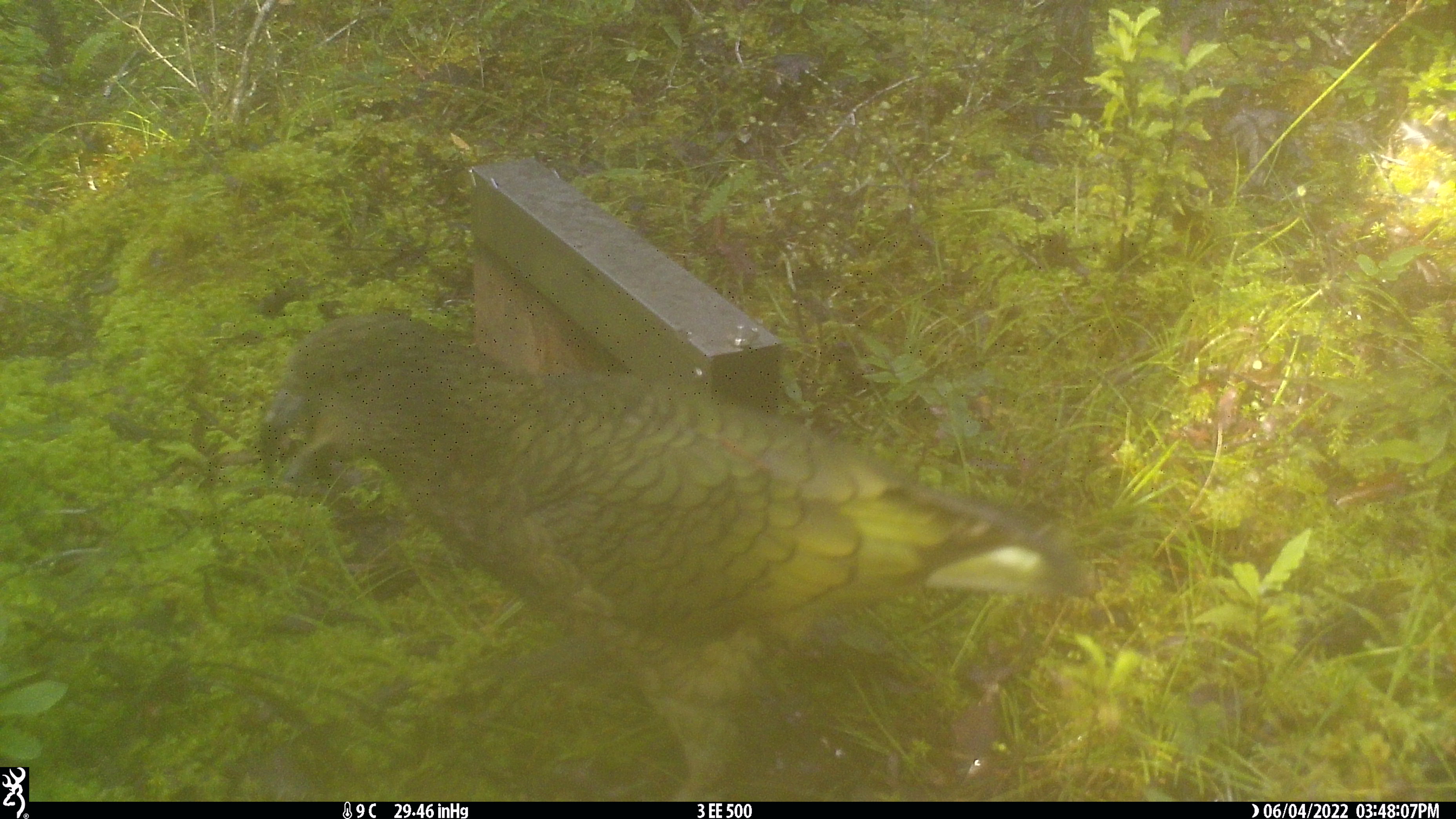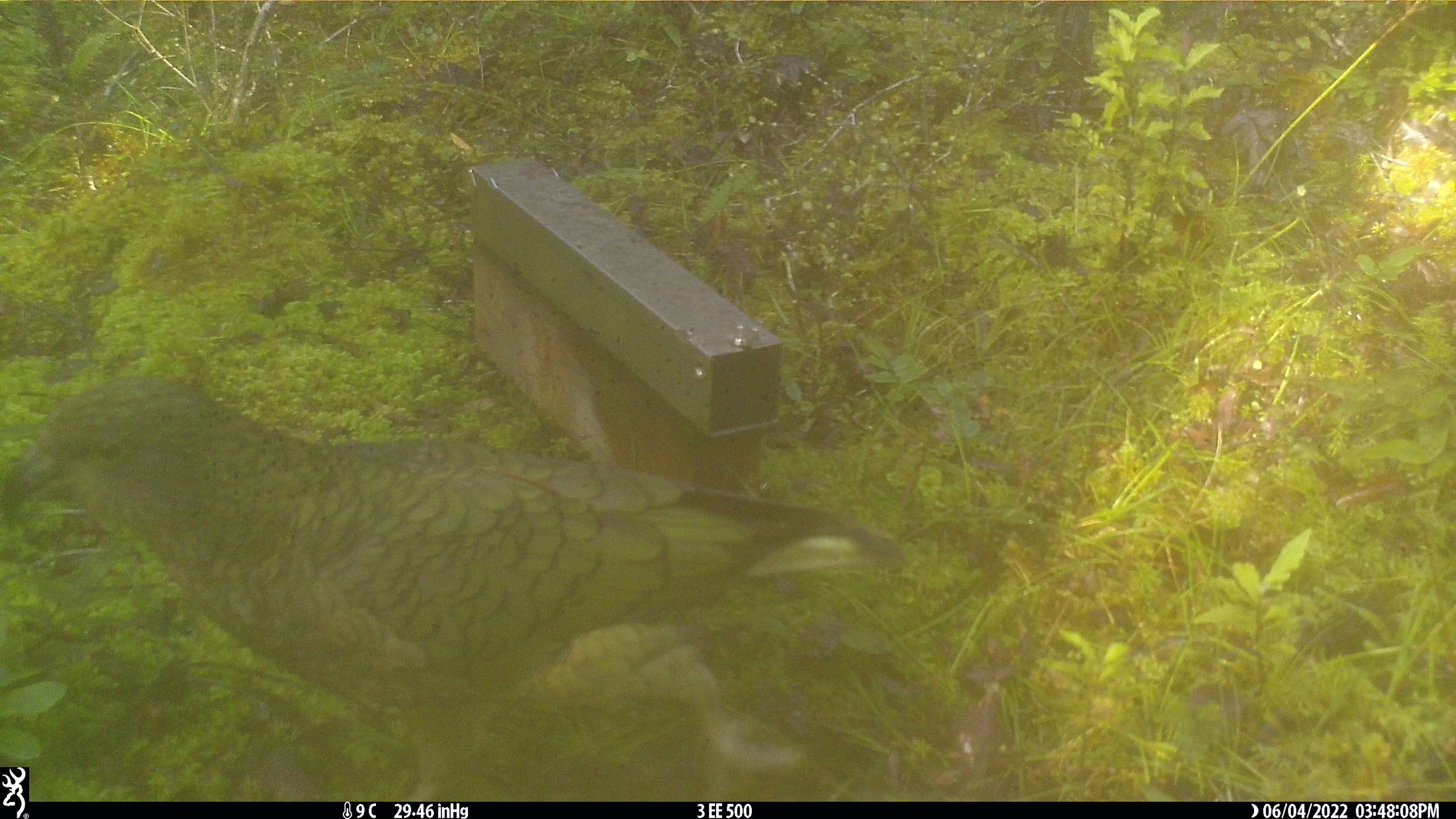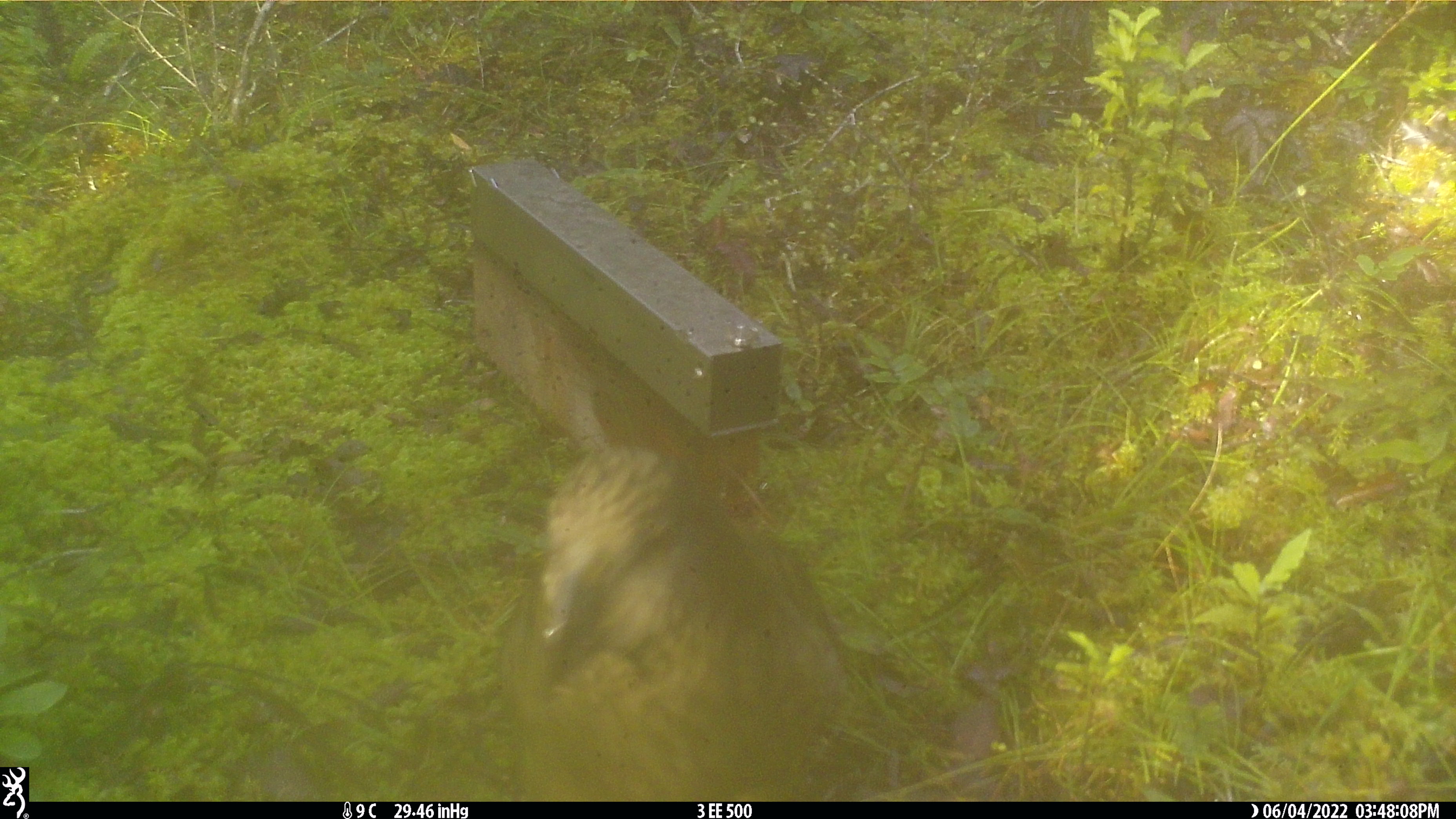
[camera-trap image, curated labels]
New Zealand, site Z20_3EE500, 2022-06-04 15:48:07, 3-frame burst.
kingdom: Animalia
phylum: Chordata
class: Aves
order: Psittaciformes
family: Strigopidae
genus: Nestor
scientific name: Nestor notabilis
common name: kea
Kea (Nestor notabilis).